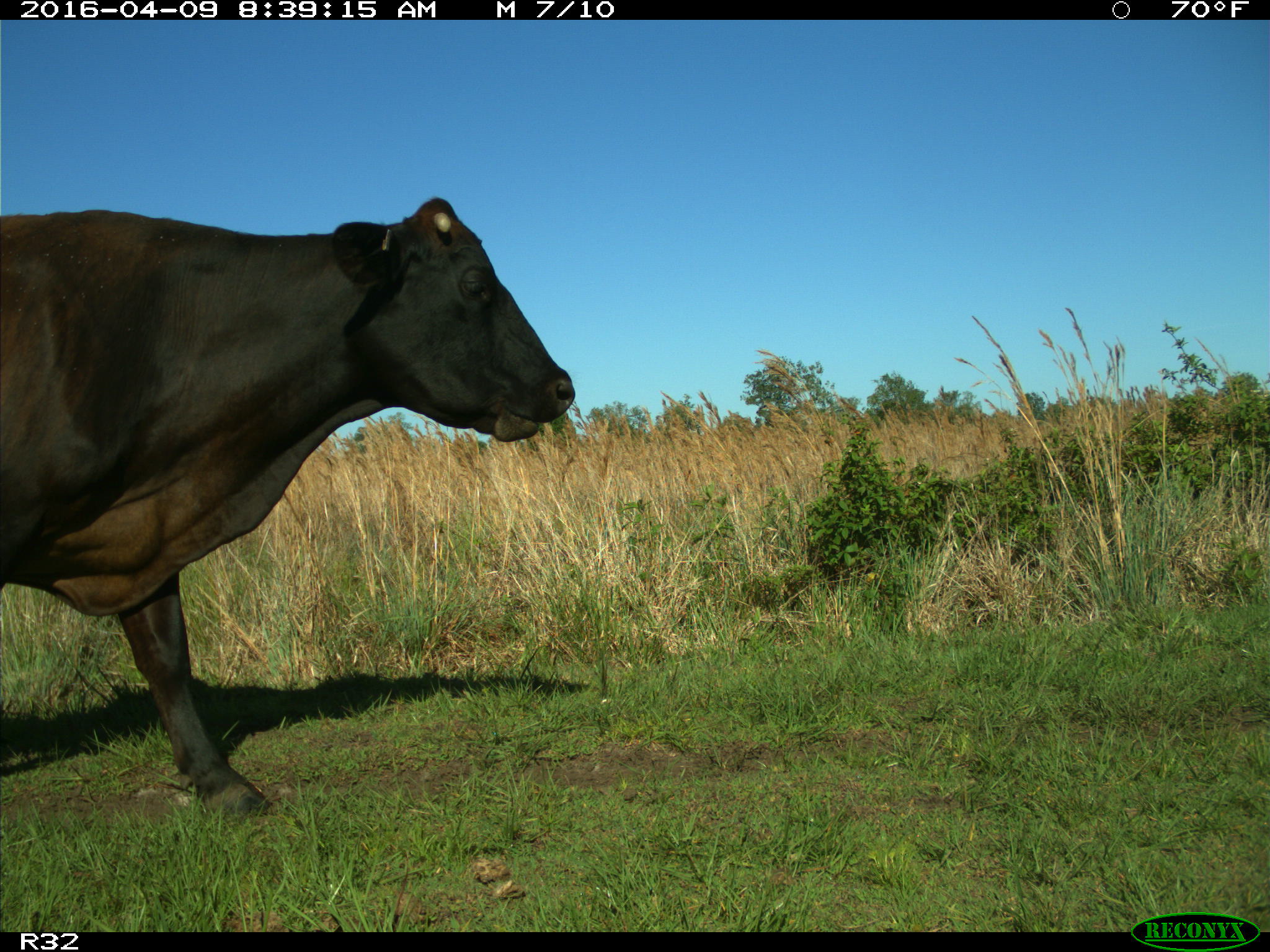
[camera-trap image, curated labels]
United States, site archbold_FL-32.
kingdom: Animalia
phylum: Chordata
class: Mammalia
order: Artiodactyla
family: Bovidae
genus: Bos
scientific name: Bos taurus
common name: domestic cow